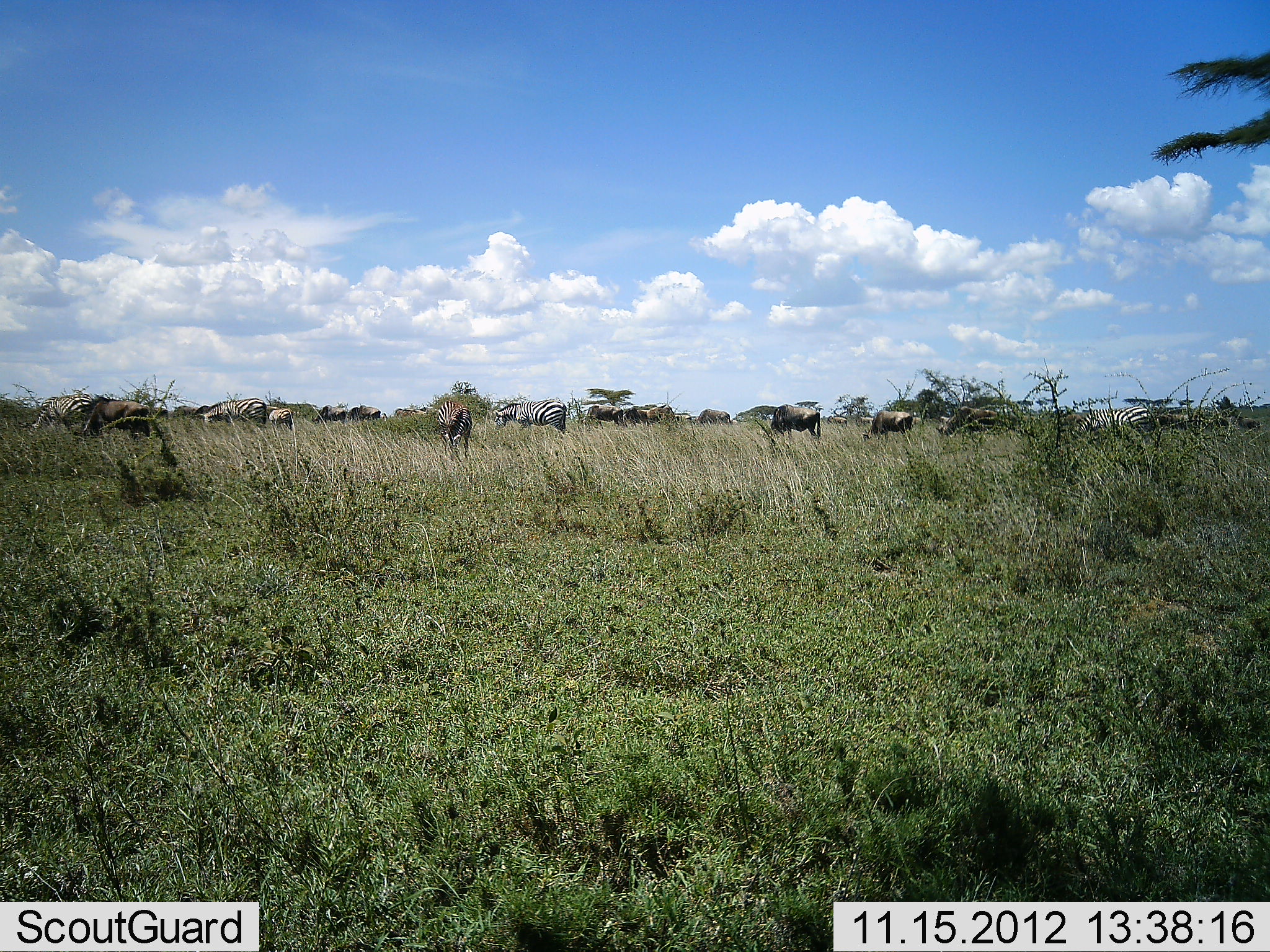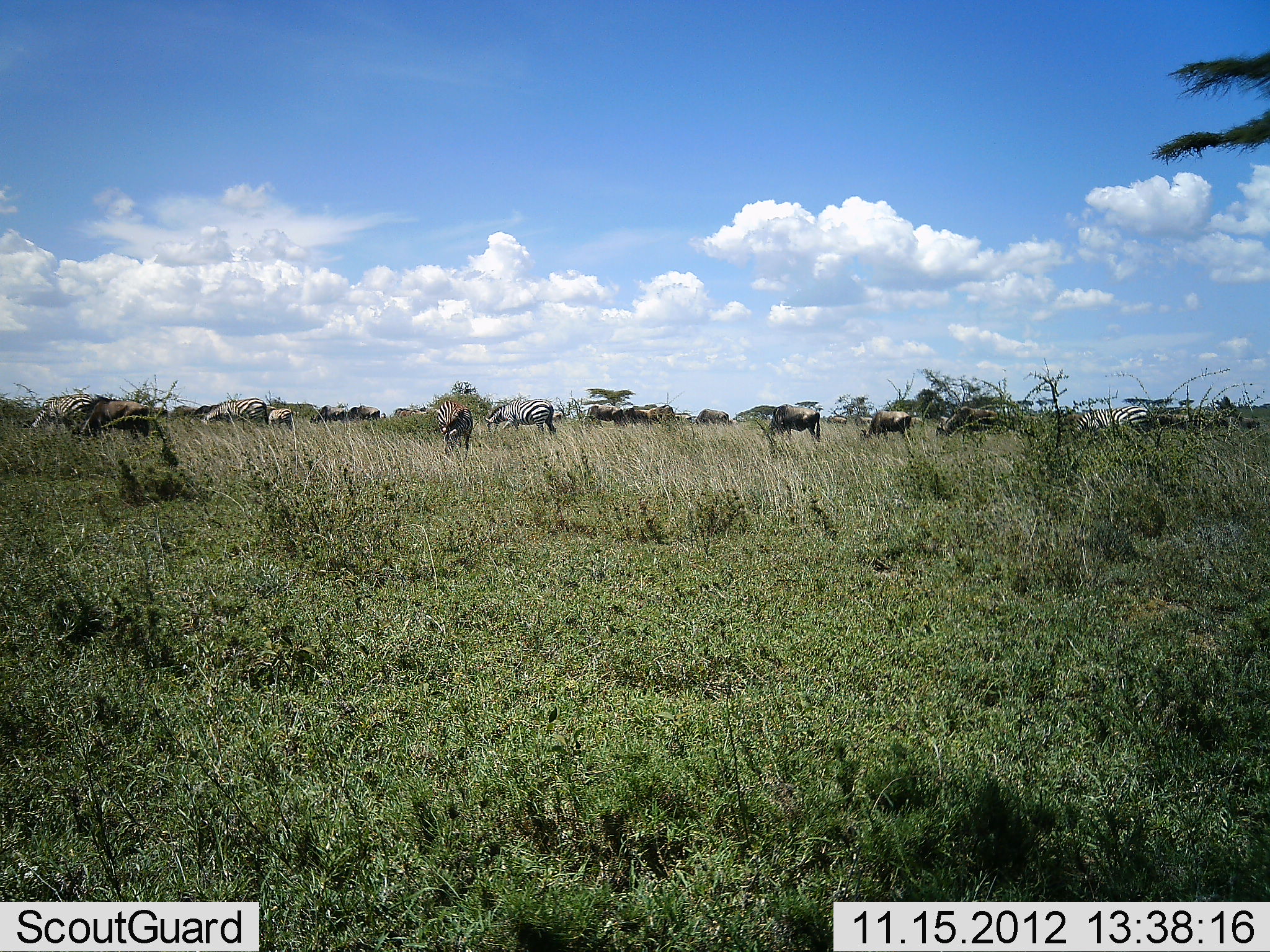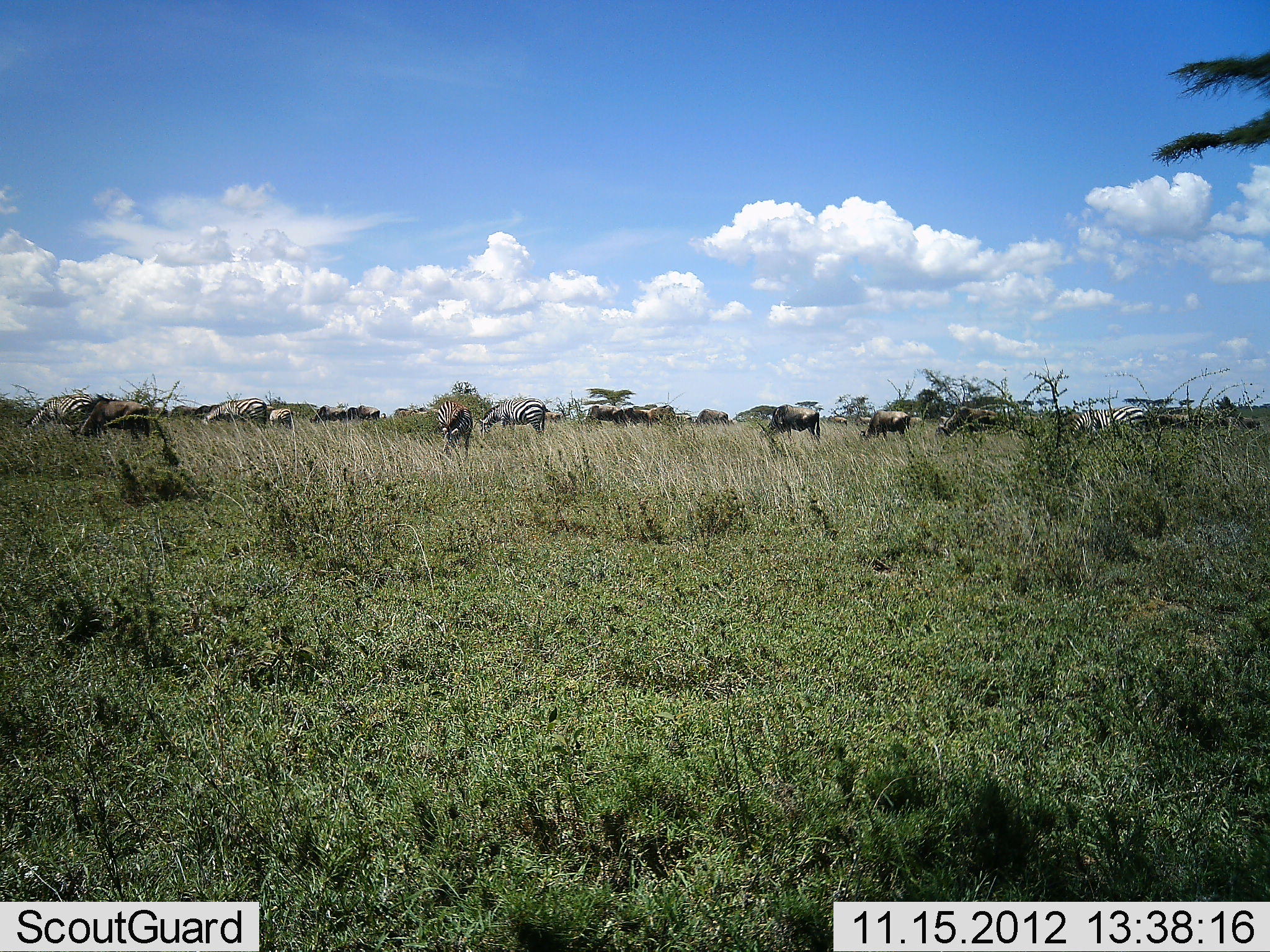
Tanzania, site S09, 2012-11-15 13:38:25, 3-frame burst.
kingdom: Animalia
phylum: Chordata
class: Mammalia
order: Artiodactyla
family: Bovidae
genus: Connochaetes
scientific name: Connochaetes taurinus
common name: blue wildebeest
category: wildebeest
Wildebeest (blue wildebeest) (Connochaetes taurinus), count 9. Behavior (volunteer vote fractions): standing 29%, resting 4%, moving 11%, interacting 0%. Young present (vote fraction): 0%. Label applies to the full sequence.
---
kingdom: Animalia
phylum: Chordata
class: Mammalia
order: Perissodactyla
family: Equidae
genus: Equus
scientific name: Equus quagga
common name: plains zebra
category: zebra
Zebra (plains zebra) (Equus quagga), count 5. Behavior (volunteer vote fractions): standing 27%, resting 3%, moving 22%, interacting 0%. Young present (vote fraction): 3%. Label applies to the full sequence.